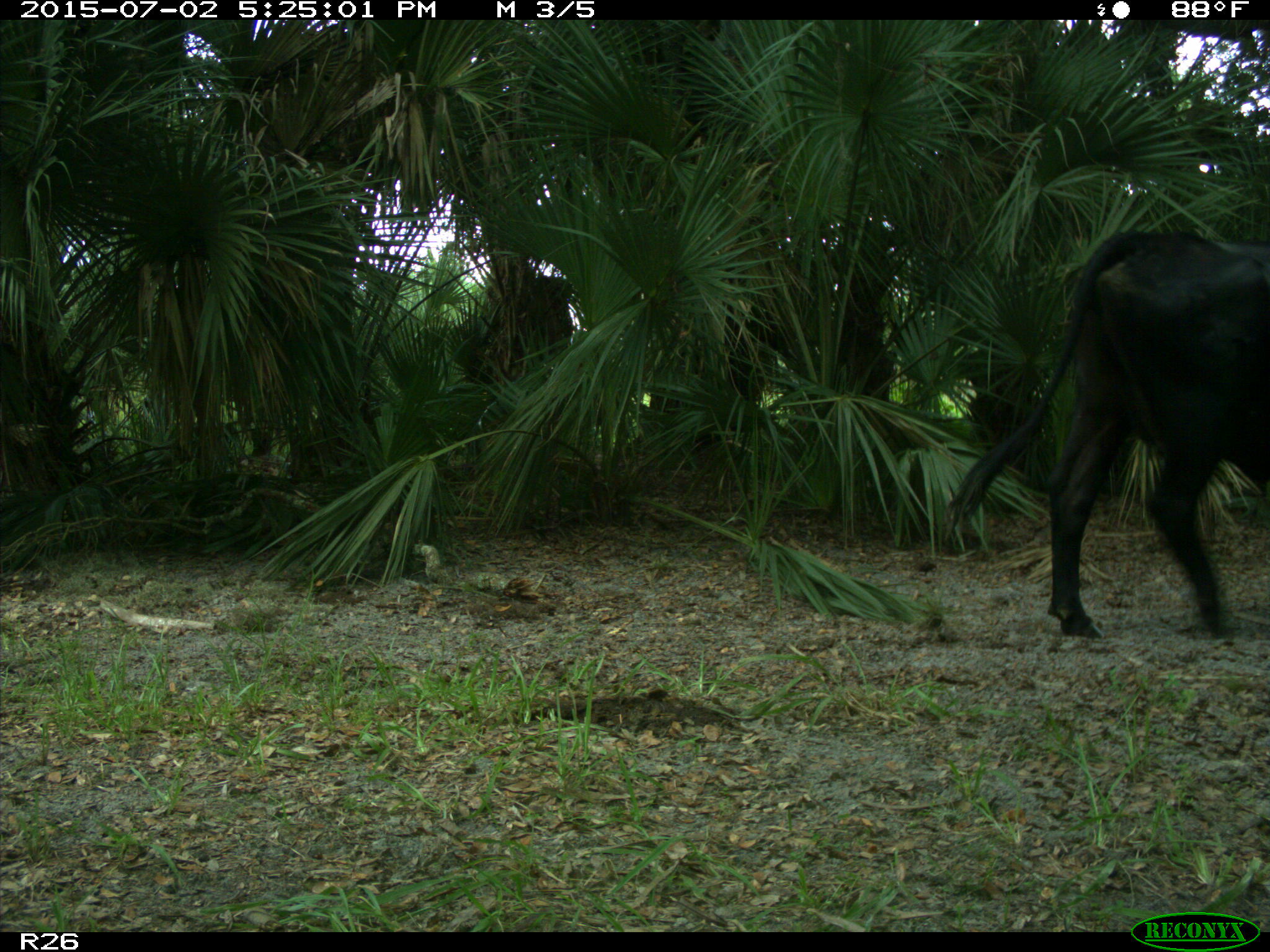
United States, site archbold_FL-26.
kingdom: Animalia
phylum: Chordata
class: Mammalia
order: Artiodactyla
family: Bovidae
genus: Bos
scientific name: Bos taurus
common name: domestic cow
Bos taurus (domestic cow).